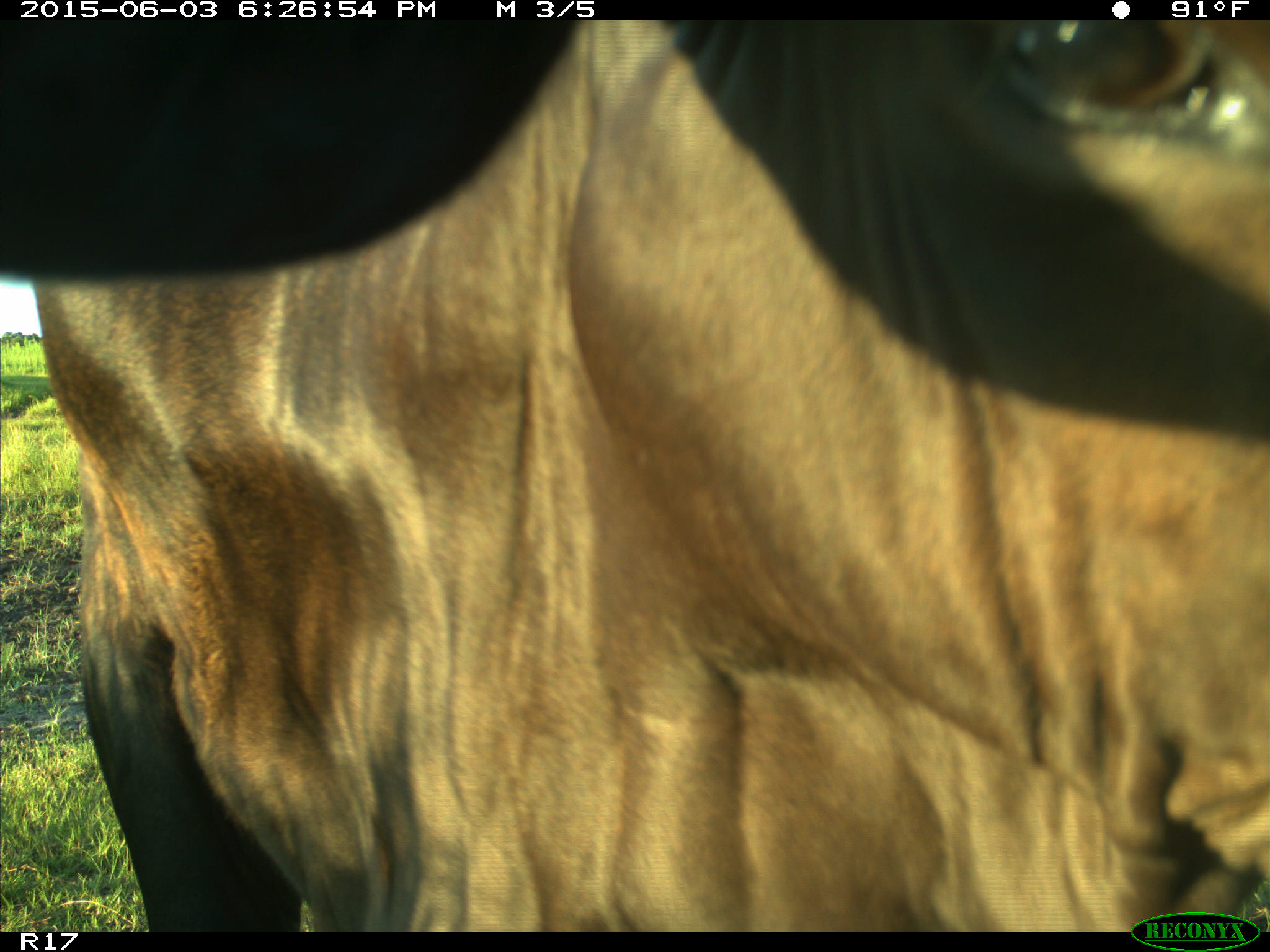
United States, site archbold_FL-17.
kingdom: Animalia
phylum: Chordata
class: Mammalia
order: Artiodactyla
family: Bovidae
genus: Bos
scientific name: Bos taurus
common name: domestic cow